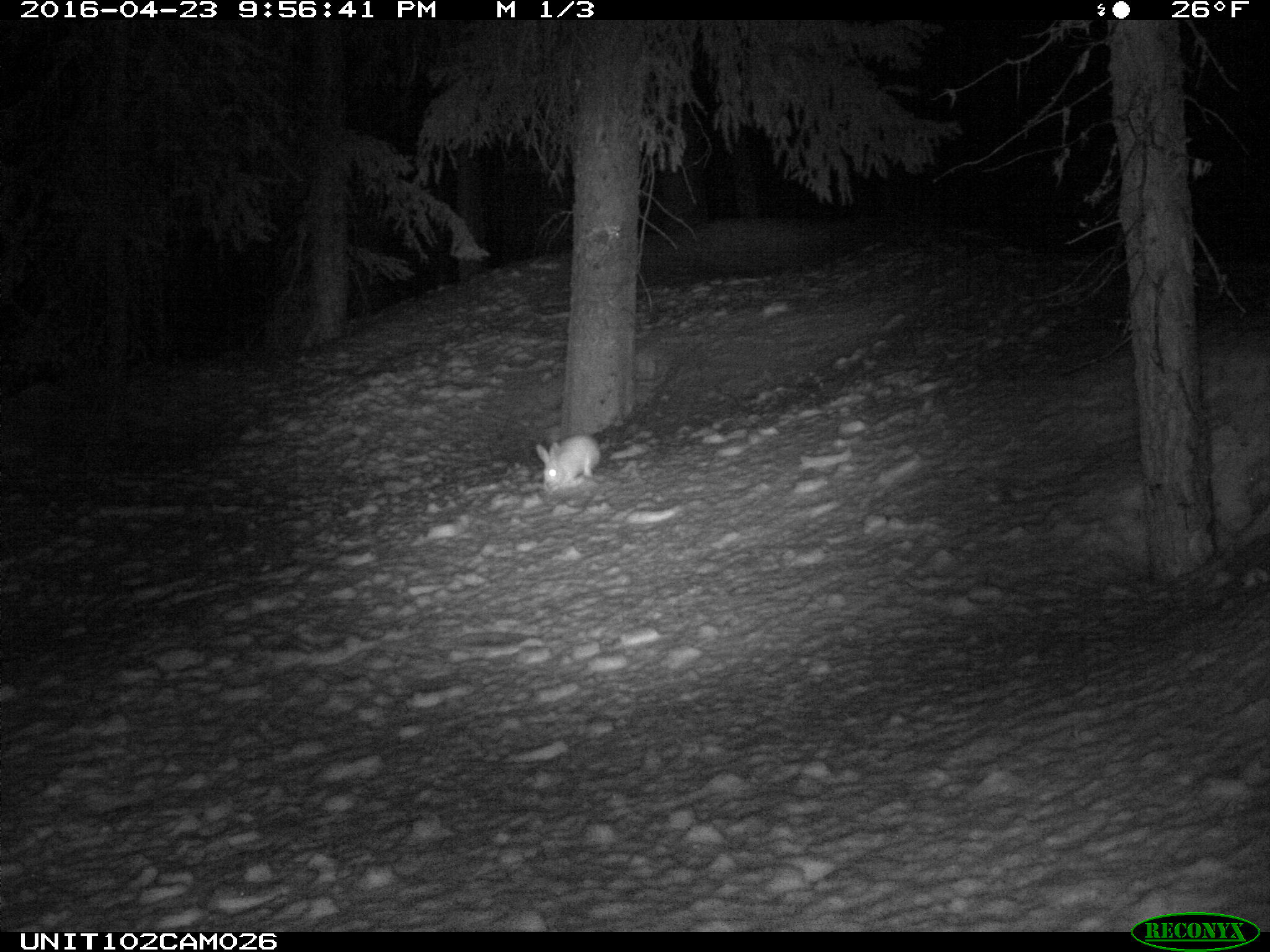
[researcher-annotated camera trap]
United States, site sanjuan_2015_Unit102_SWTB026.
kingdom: Animalia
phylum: Chordata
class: Mammalia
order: Lagomorpha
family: Leporidae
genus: Lepus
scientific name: Lepus americanus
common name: snowshoe hare